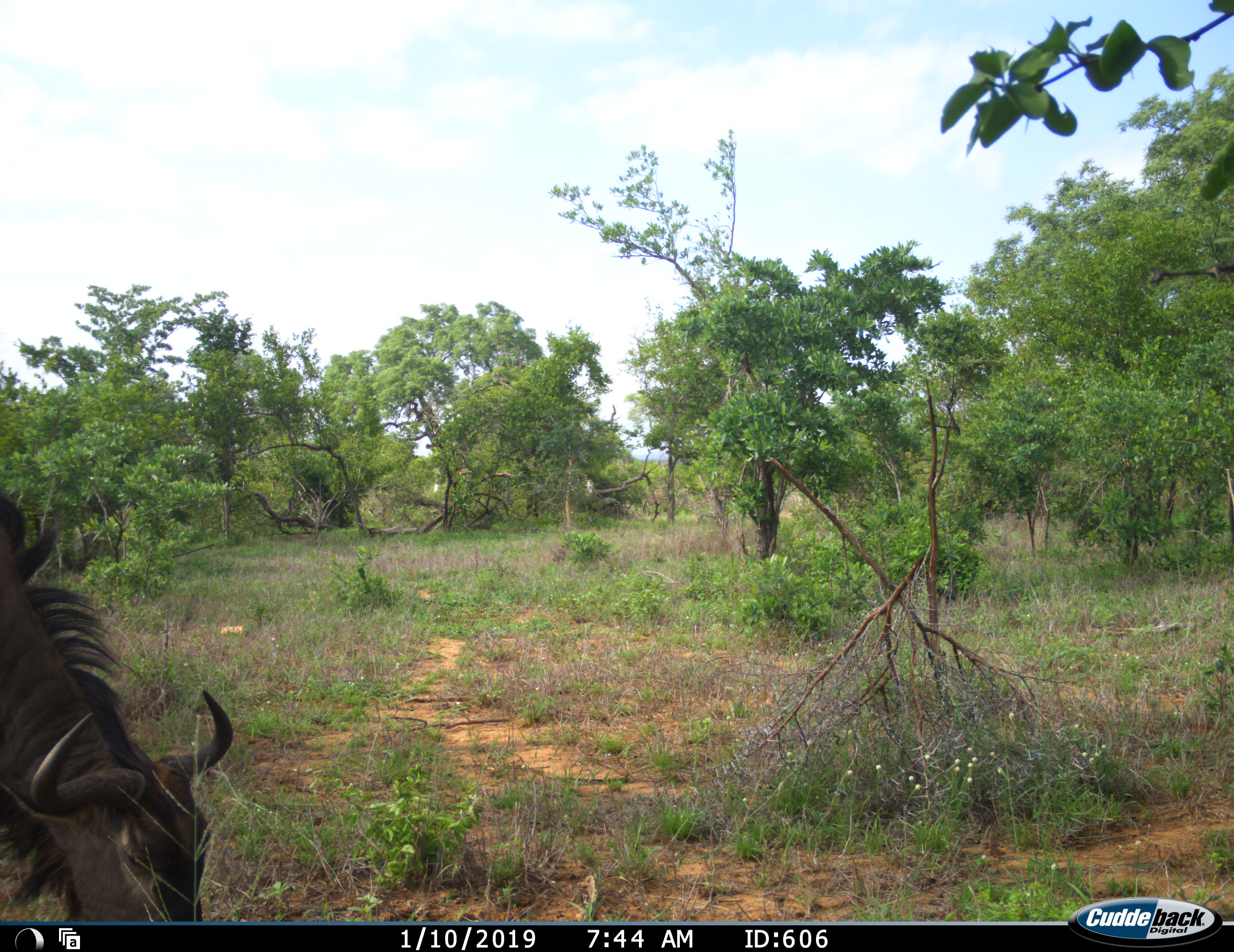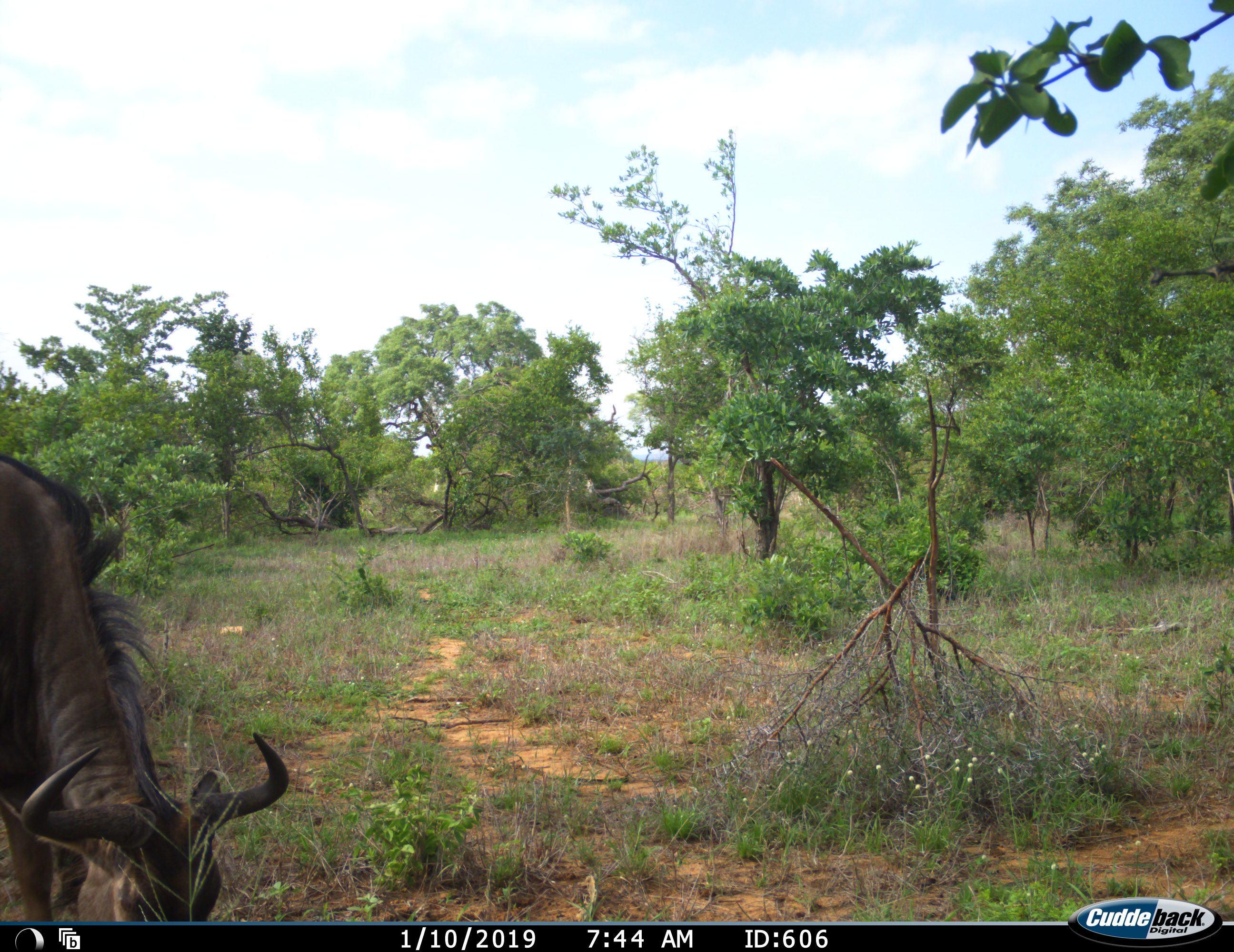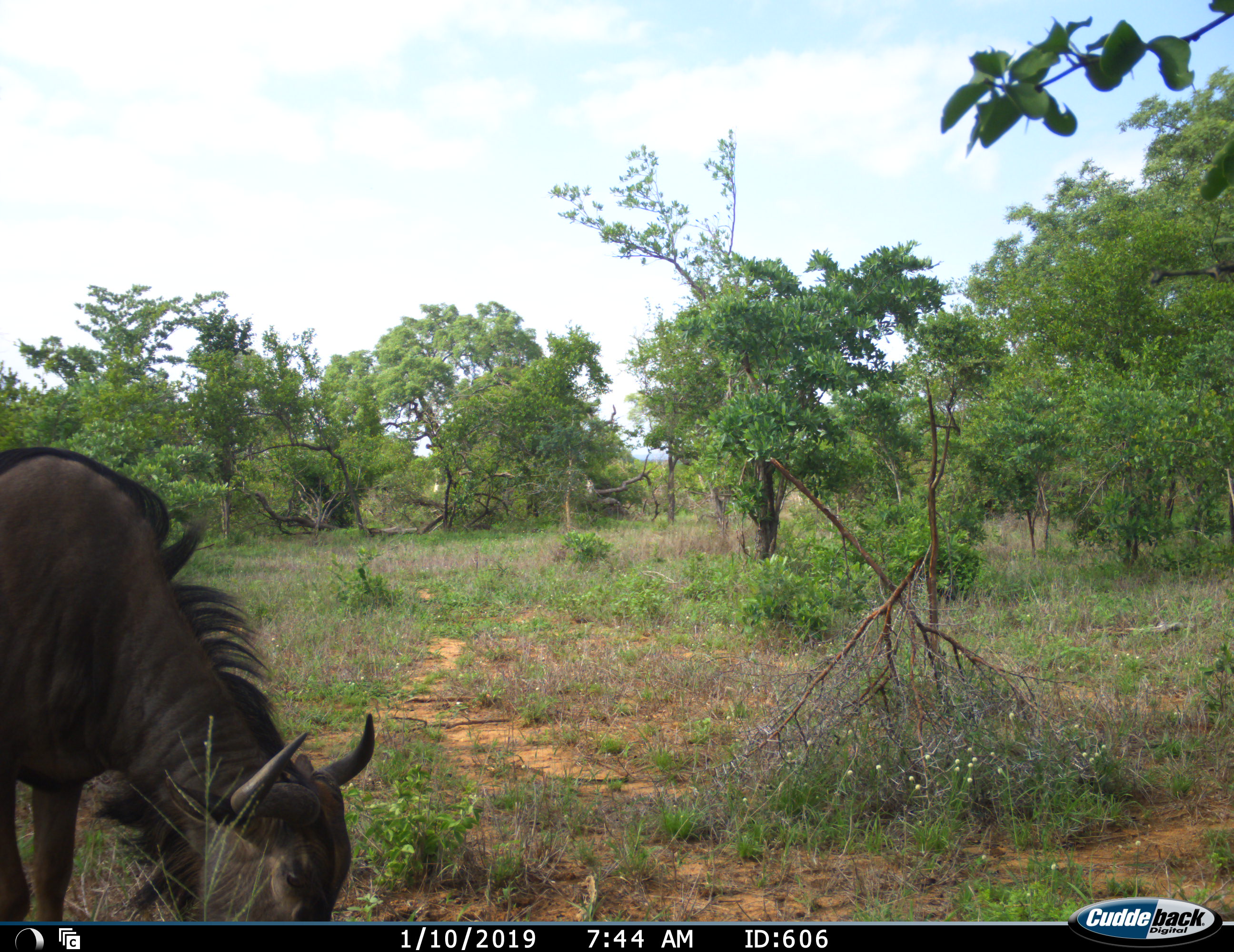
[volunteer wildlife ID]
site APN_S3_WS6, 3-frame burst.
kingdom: Animalia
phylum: Chordata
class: Mammalia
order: Artiodactyla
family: Bovidae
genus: Connochaetes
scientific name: Connochaetes taurinus taurinus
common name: blue wildebeest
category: wildebeestblue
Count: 1.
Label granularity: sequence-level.